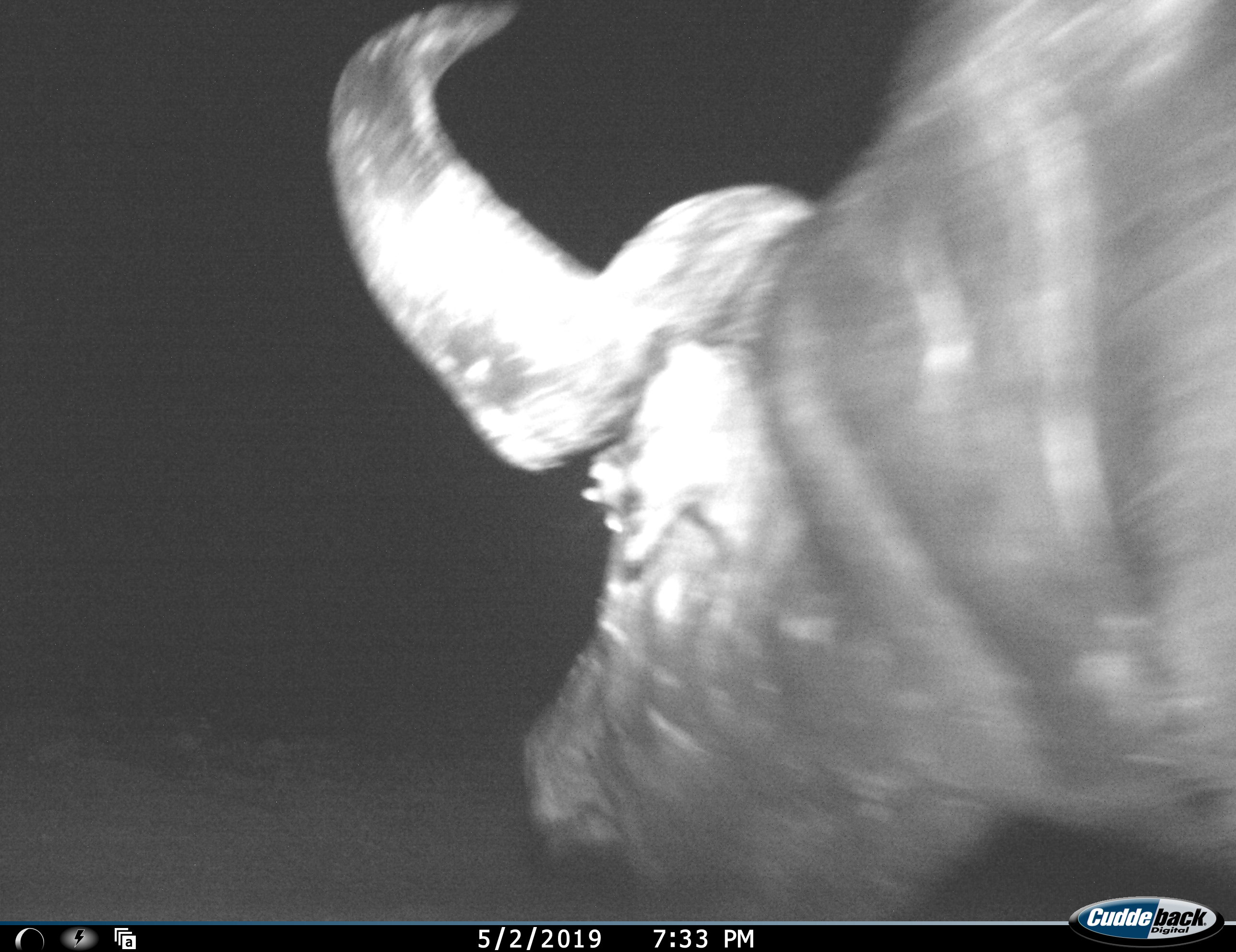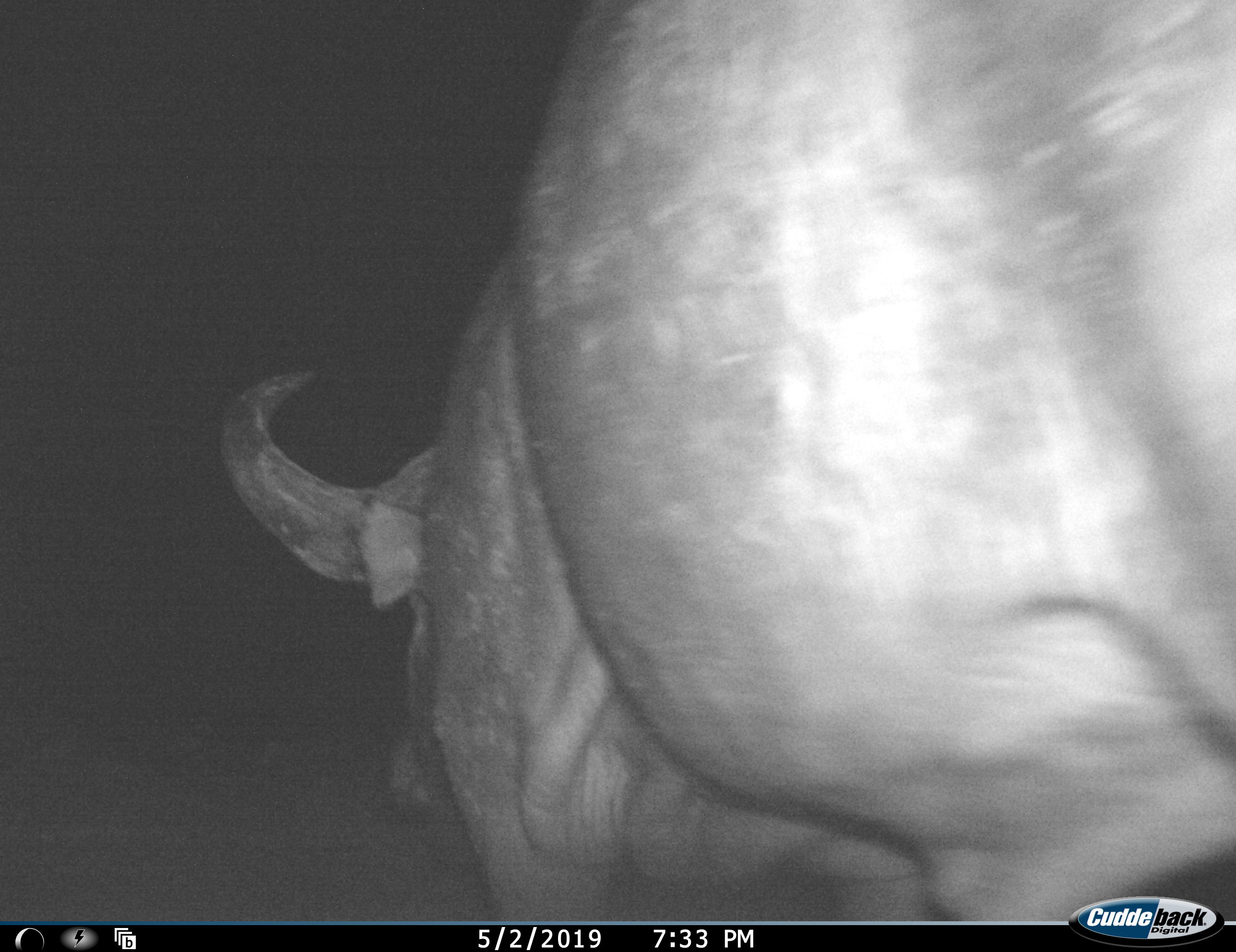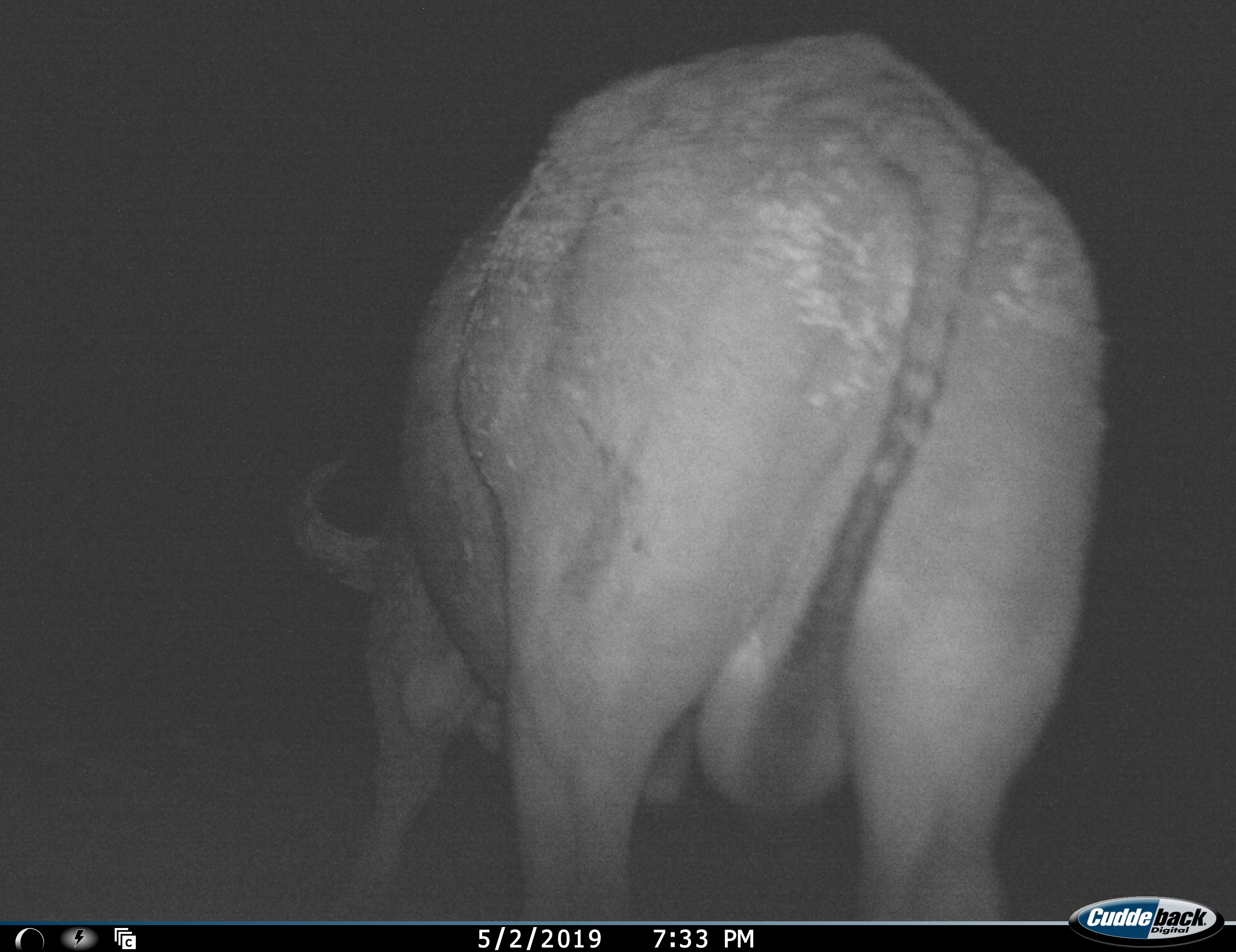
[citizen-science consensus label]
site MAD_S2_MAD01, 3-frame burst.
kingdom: Animalia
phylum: Chordata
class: Mammalia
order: Artiodactyla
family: Bovidae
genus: Syncerus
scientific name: Syncerus caffer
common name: african buffalo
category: buffalo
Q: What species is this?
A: Buffalo (african buffalo) (Syncerus caffer).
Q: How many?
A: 1.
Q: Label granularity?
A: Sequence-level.